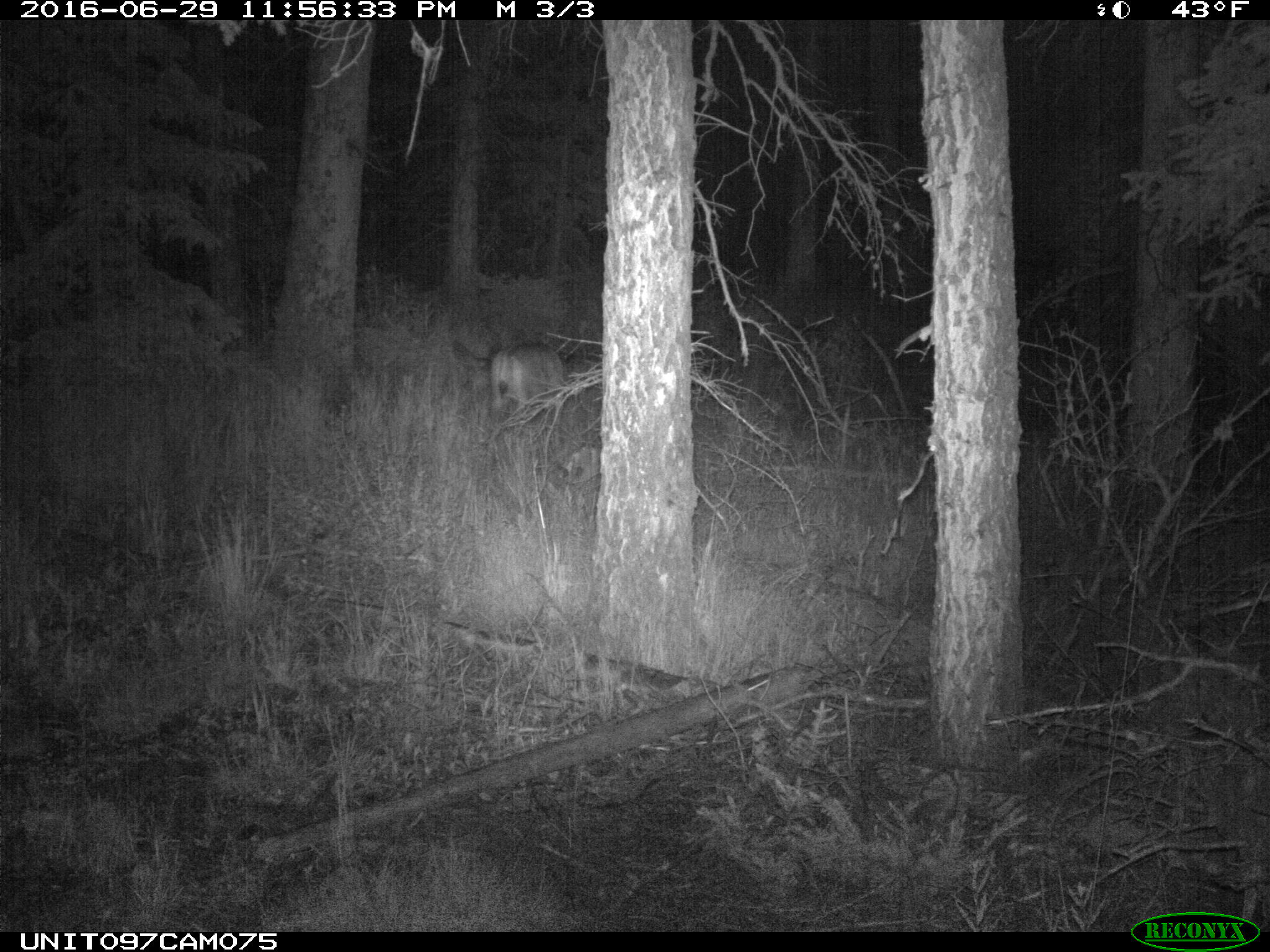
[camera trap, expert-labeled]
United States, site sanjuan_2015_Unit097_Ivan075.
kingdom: Animalia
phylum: Chordata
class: Mammalia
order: Artiodactyla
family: Cervidae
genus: Odocoileus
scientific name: Odocoileus hemionus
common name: mule deer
Odocoileus hemionus (mule deer).